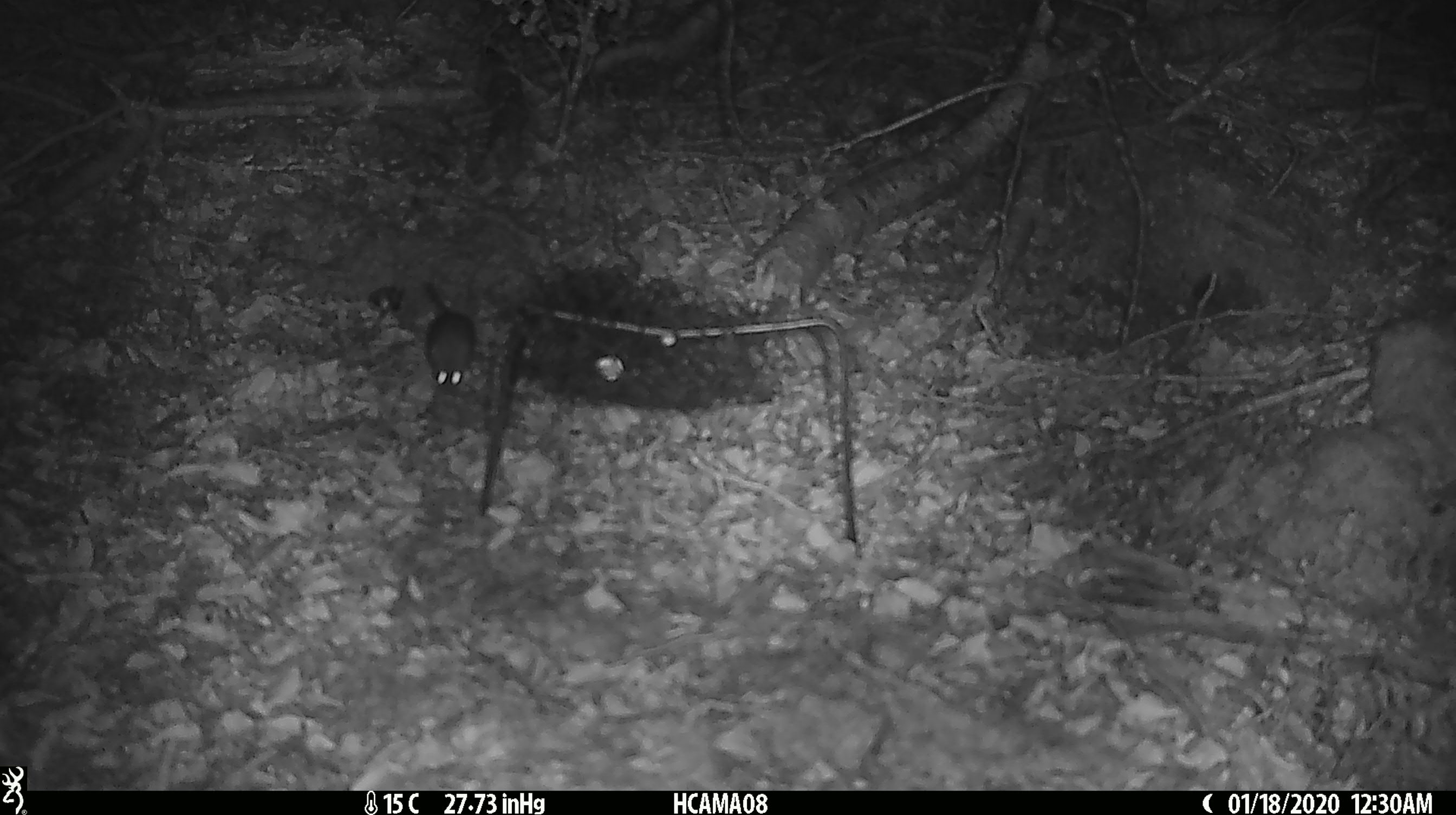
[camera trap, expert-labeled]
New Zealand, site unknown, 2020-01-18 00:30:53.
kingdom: Animalia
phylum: Chordata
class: Mammalia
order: Rodentia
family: Muridae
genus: Mus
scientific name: Mus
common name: mouse